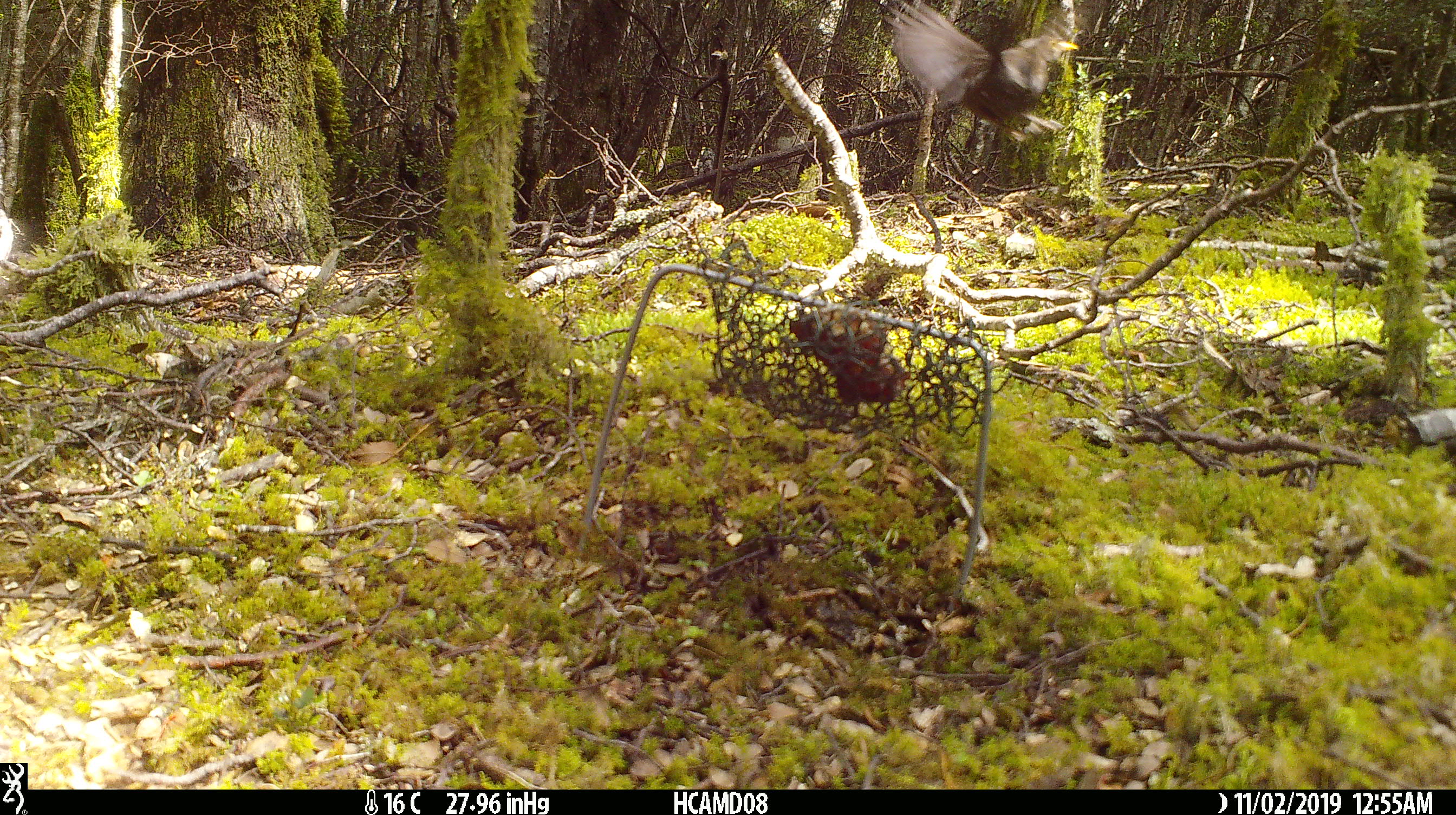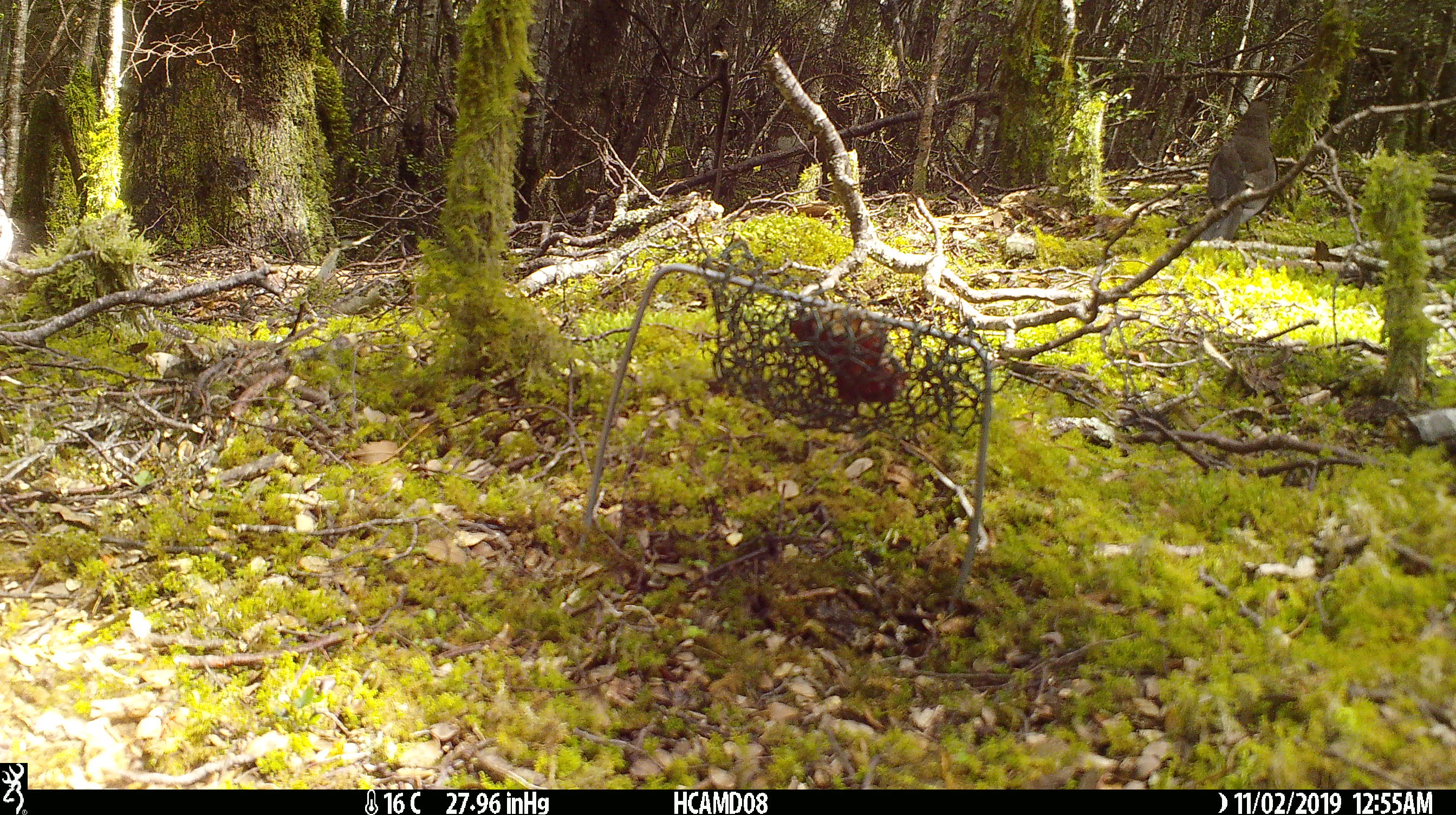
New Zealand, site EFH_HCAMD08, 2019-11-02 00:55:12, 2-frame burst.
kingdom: Animalia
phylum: Chordata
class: Aves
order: Passeriformes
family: Turdidae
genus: Turdus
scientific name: Turdus merula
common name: eurasian blackbird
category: blackbird